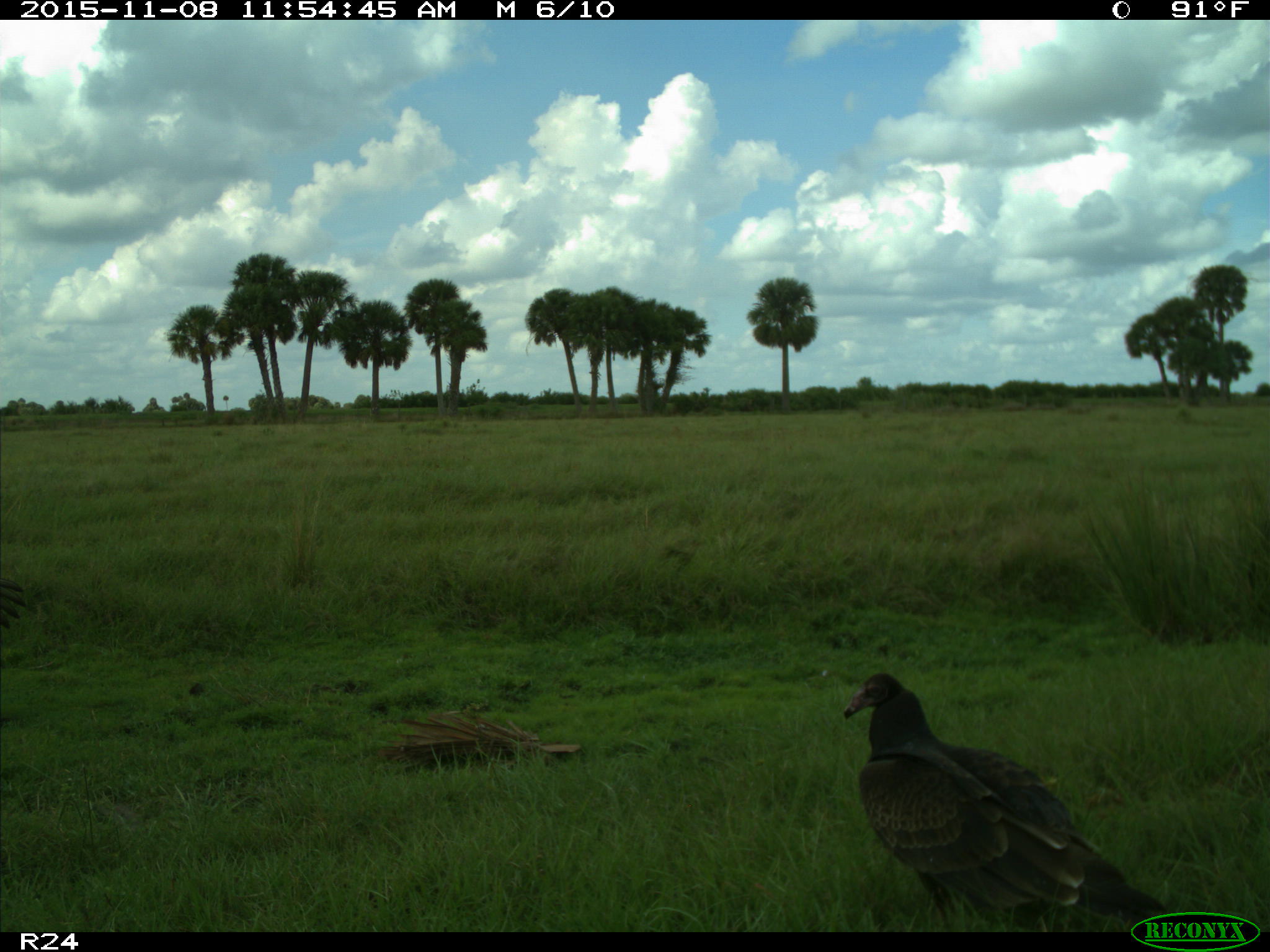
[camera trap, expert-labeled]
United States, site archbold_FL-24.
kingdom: Animalia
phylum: Chordata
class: Aves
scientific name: Aves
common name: birds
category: unidentified bird